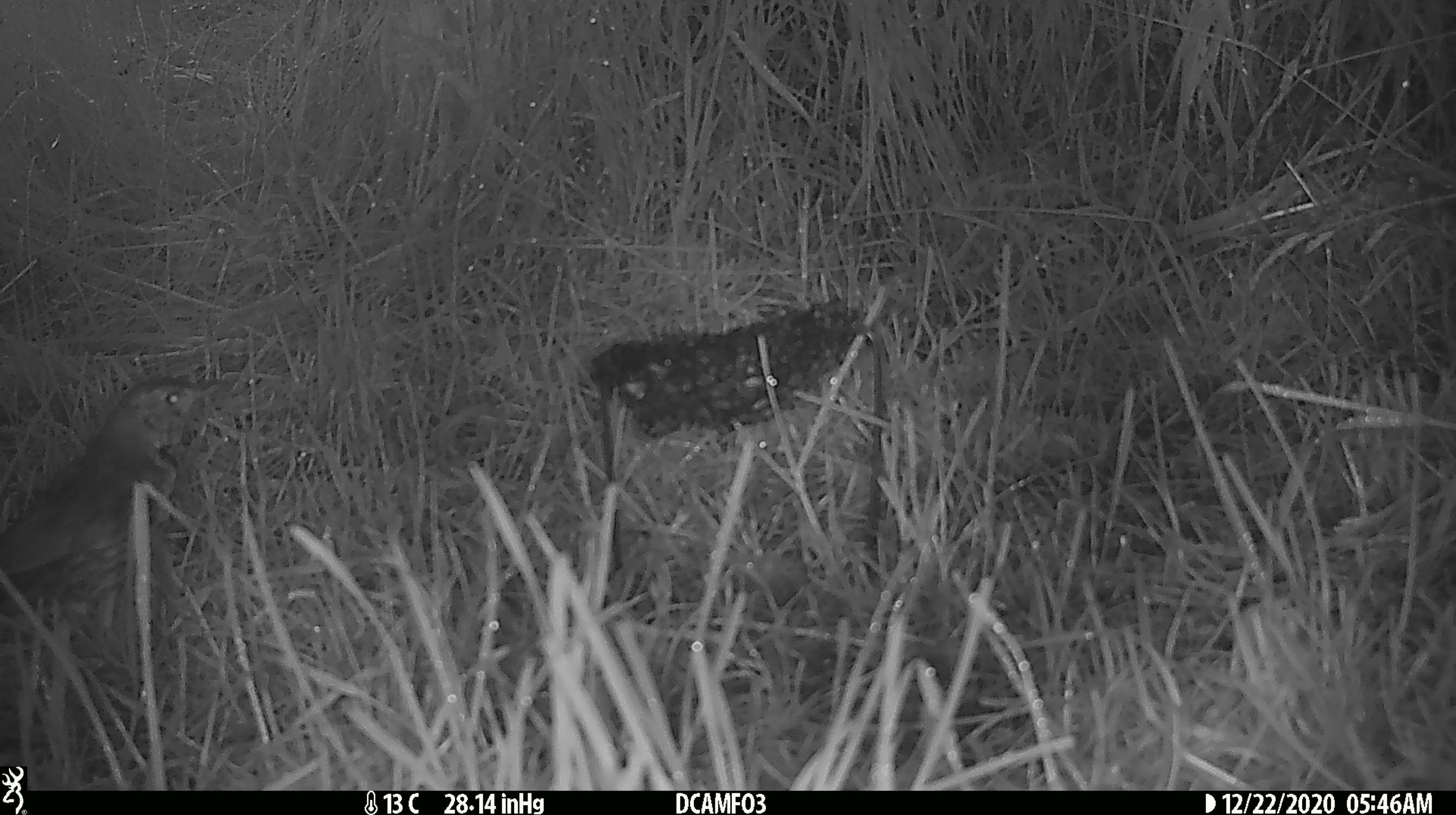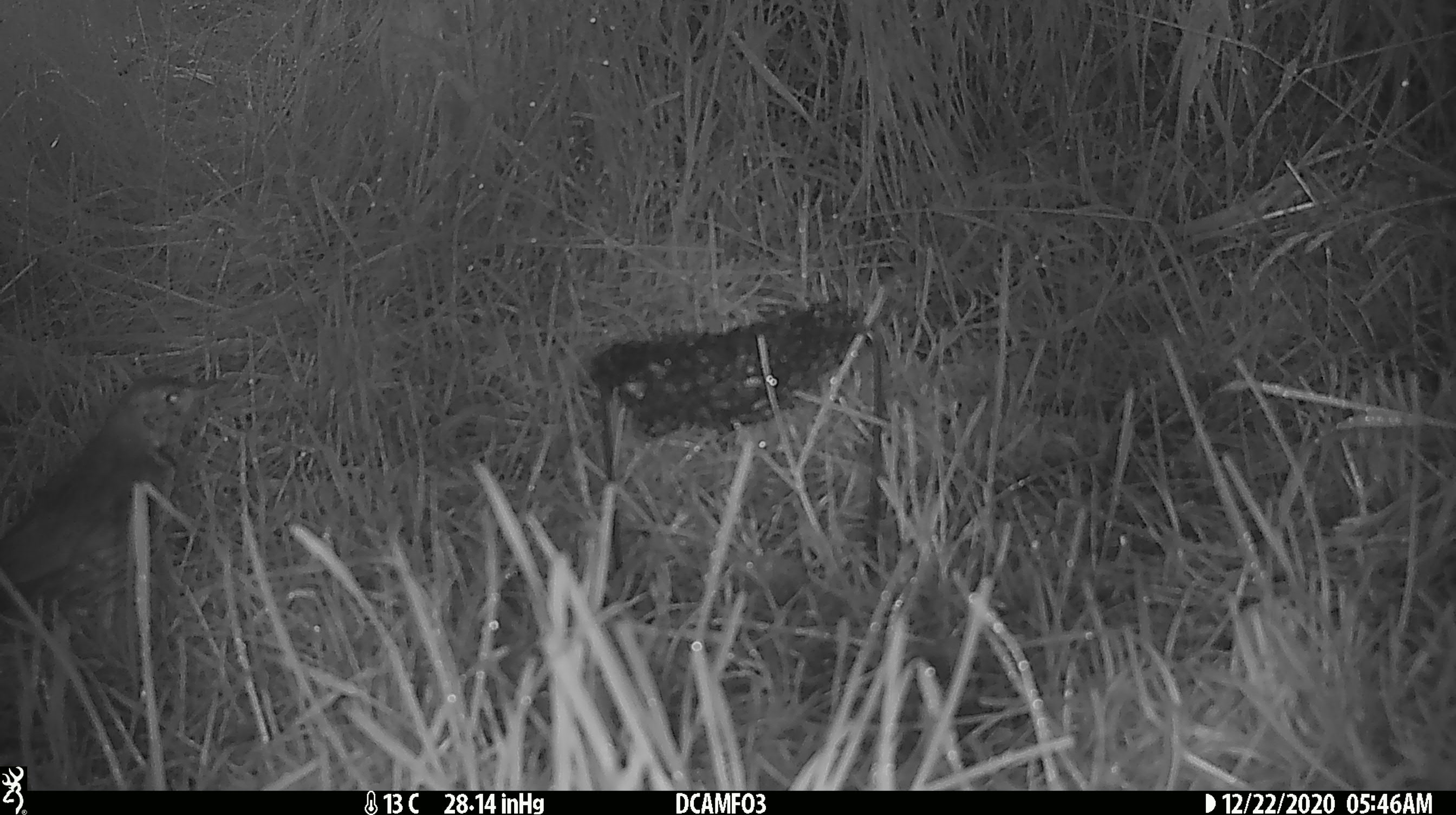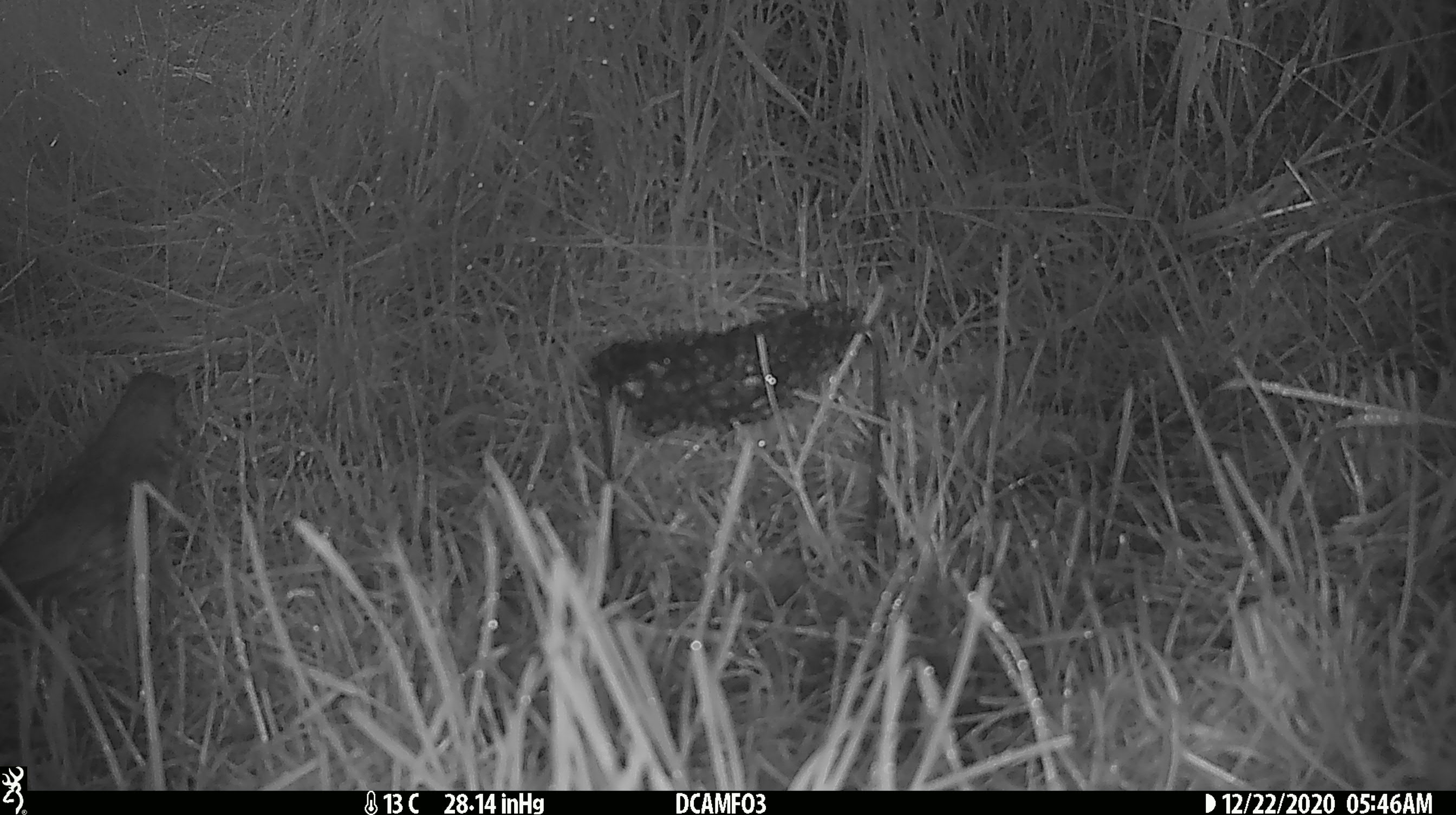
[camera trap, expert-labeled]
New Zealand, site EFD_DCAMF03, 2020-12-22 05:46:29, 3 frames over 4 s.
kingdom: Animalia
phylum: Chordata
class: Aves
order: Passeriformes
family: Turdidae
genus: Turdus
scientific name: Turdus philomelos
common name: song thrush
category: thrush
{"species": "thrush (song thrush) (Turdus philomelos)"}